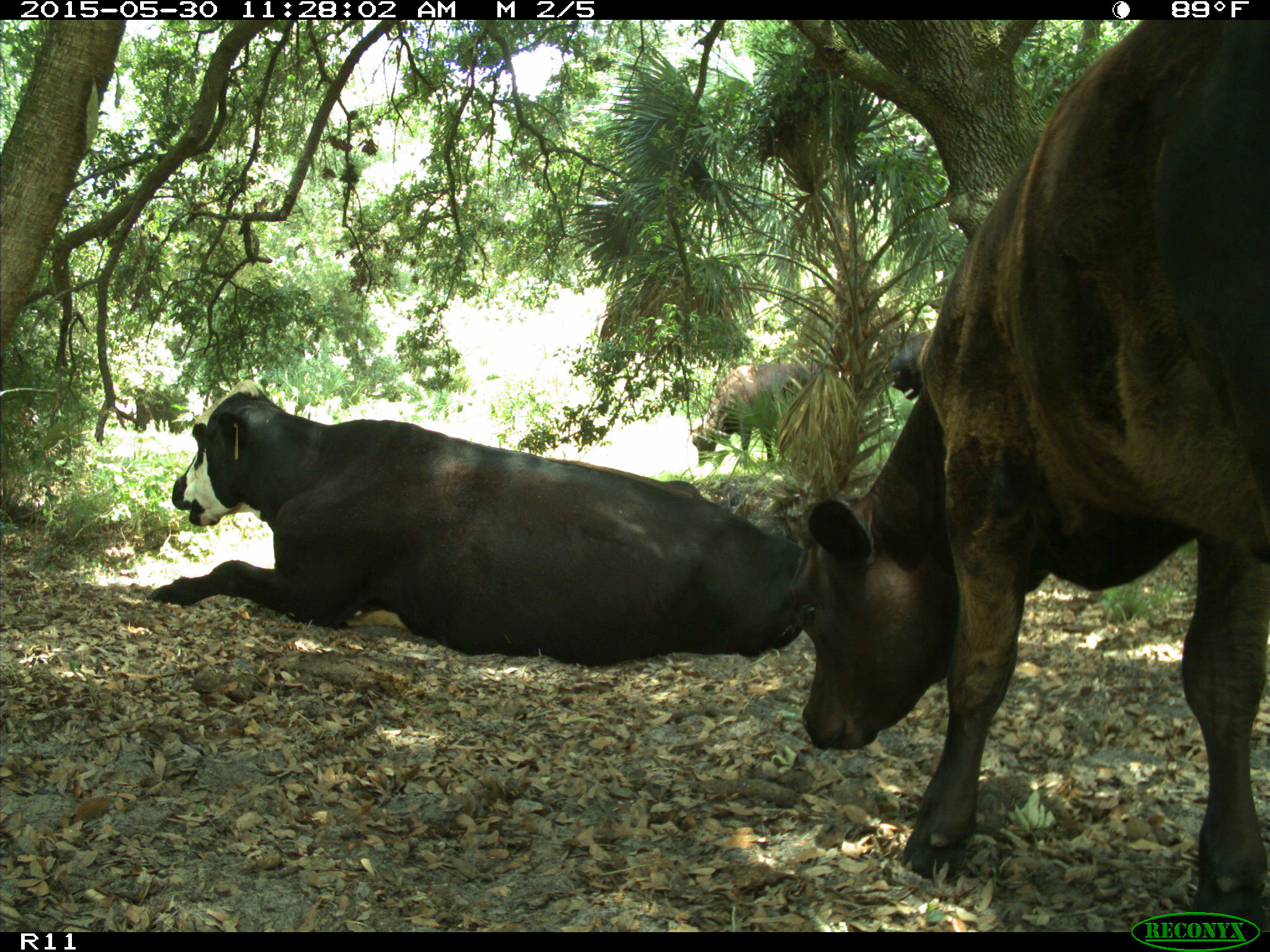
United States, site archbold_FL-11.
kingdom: Animalia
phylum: Chordata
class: Mammalia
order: Artiodactyla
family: Bovidae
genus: Bos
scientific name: Bos taurus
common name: domestic cow